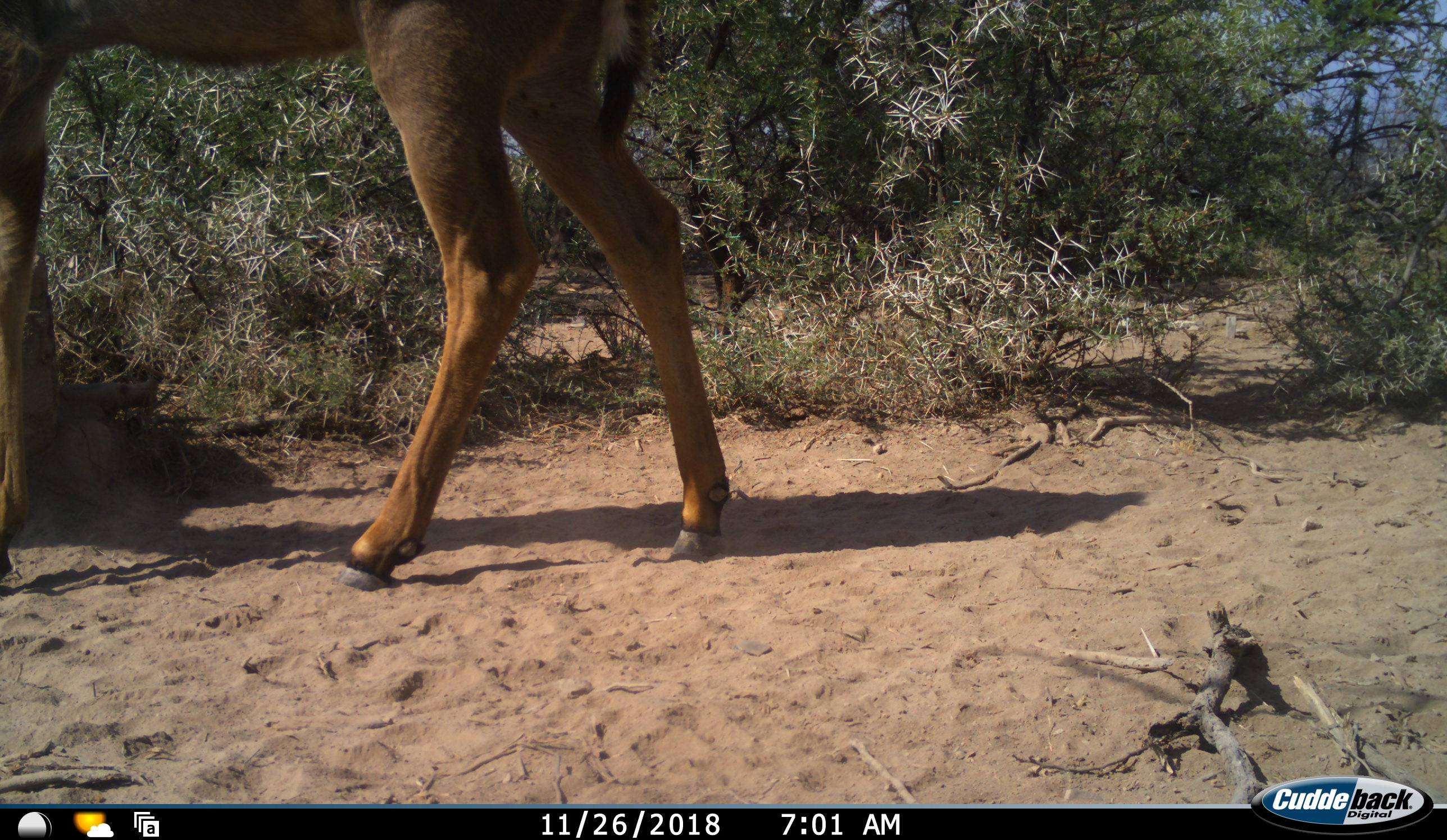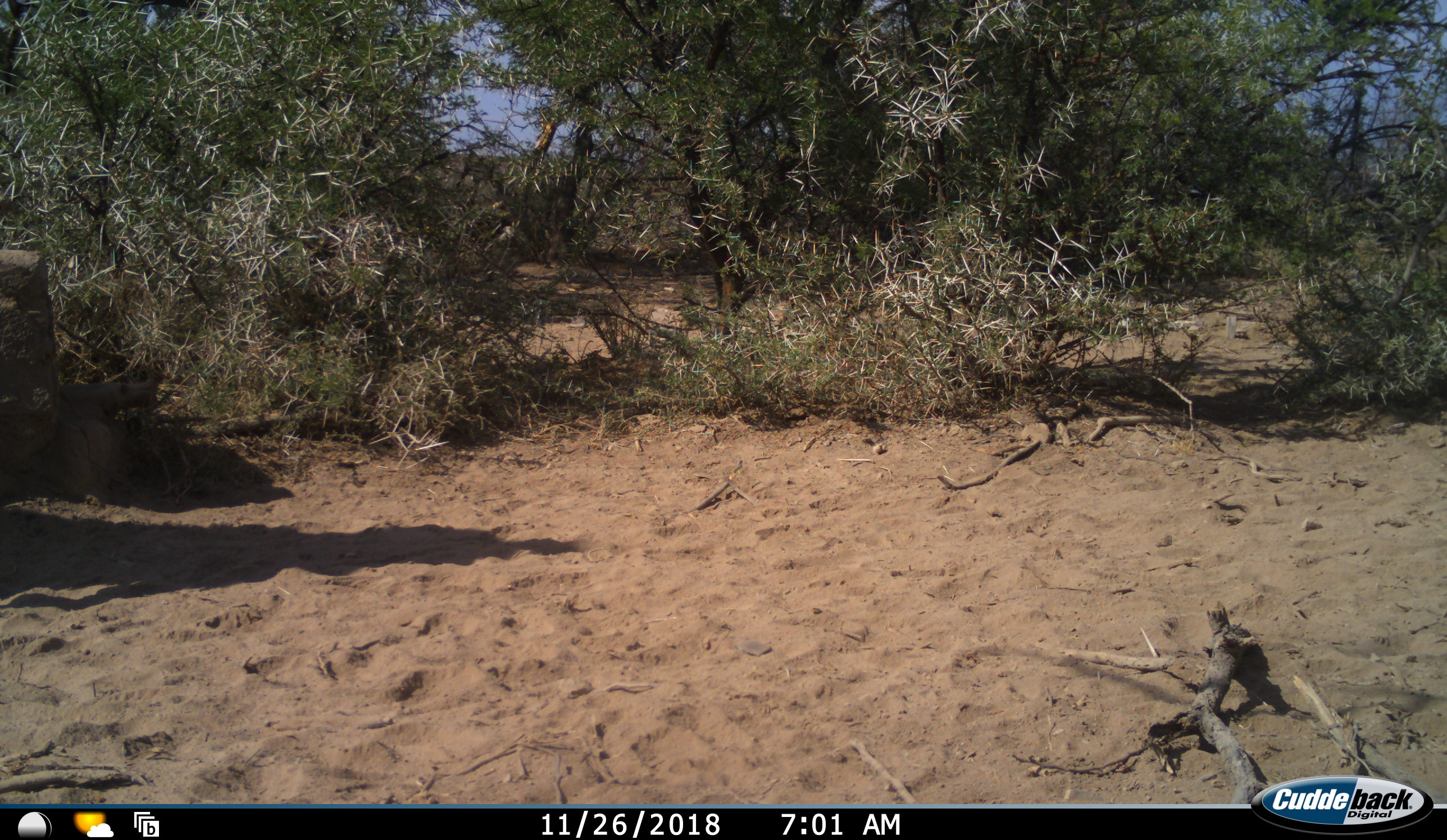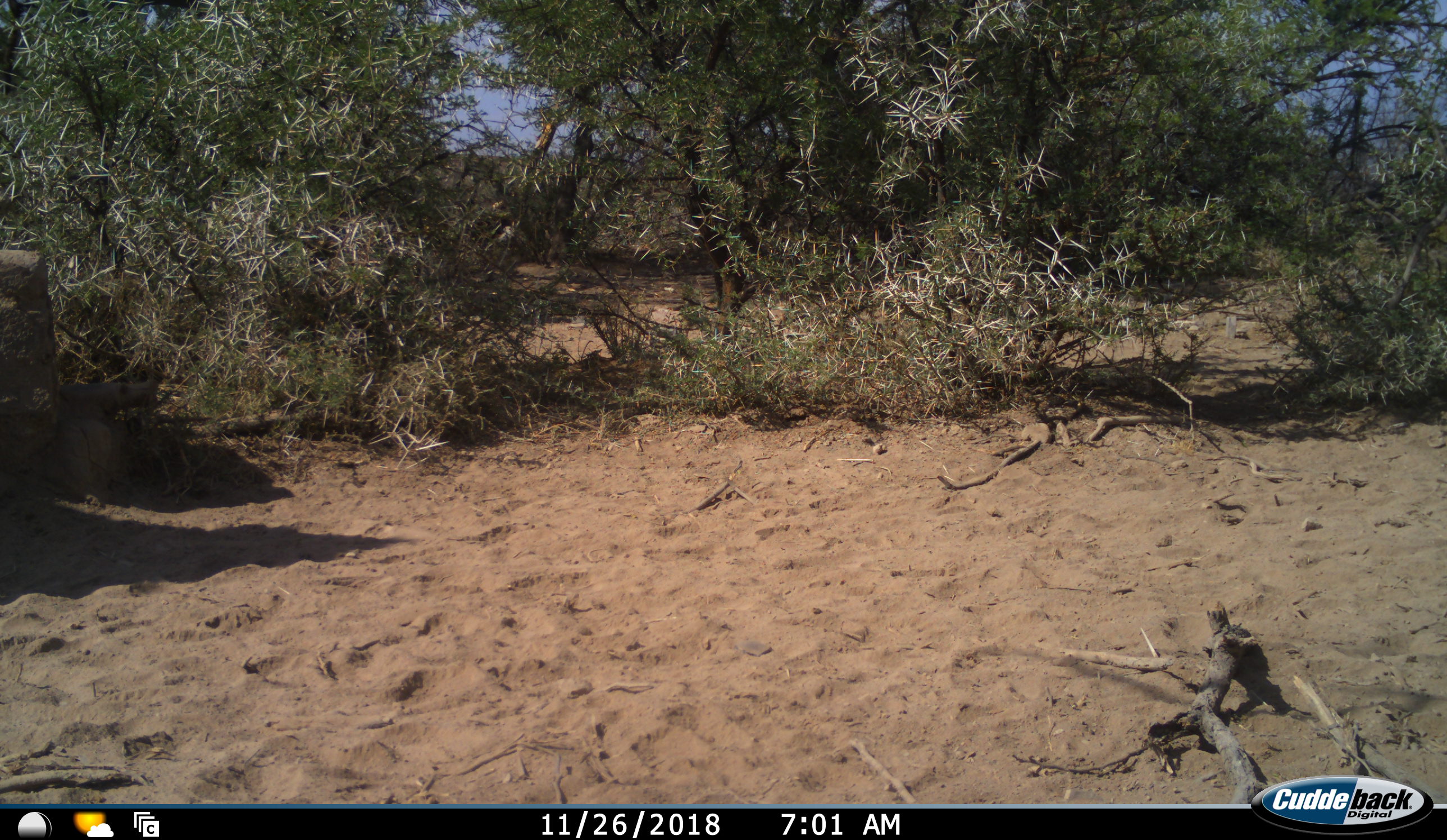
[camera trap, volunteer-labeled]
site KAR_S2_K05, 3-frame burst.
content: unidentified animal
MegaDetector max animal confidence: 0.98